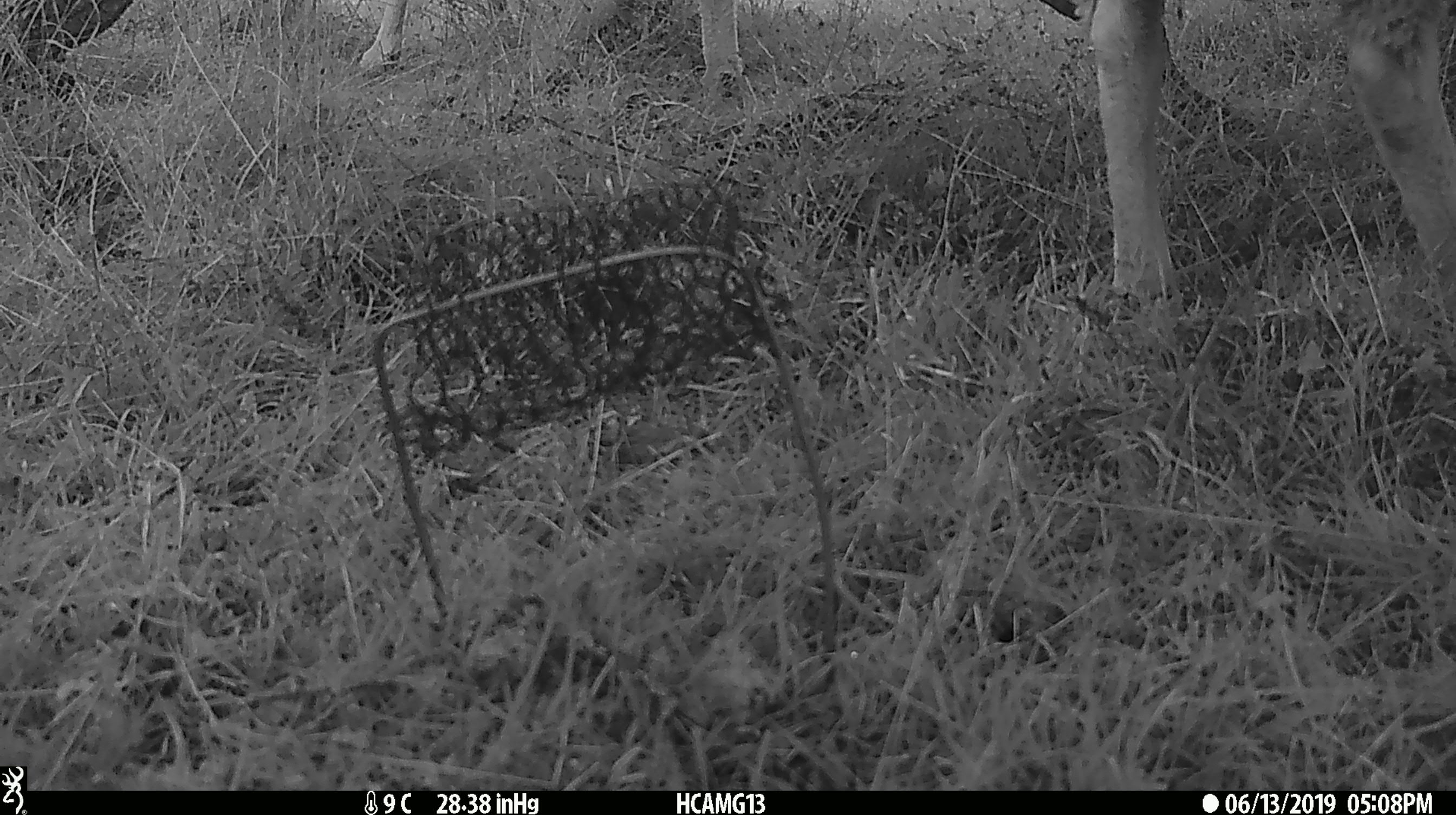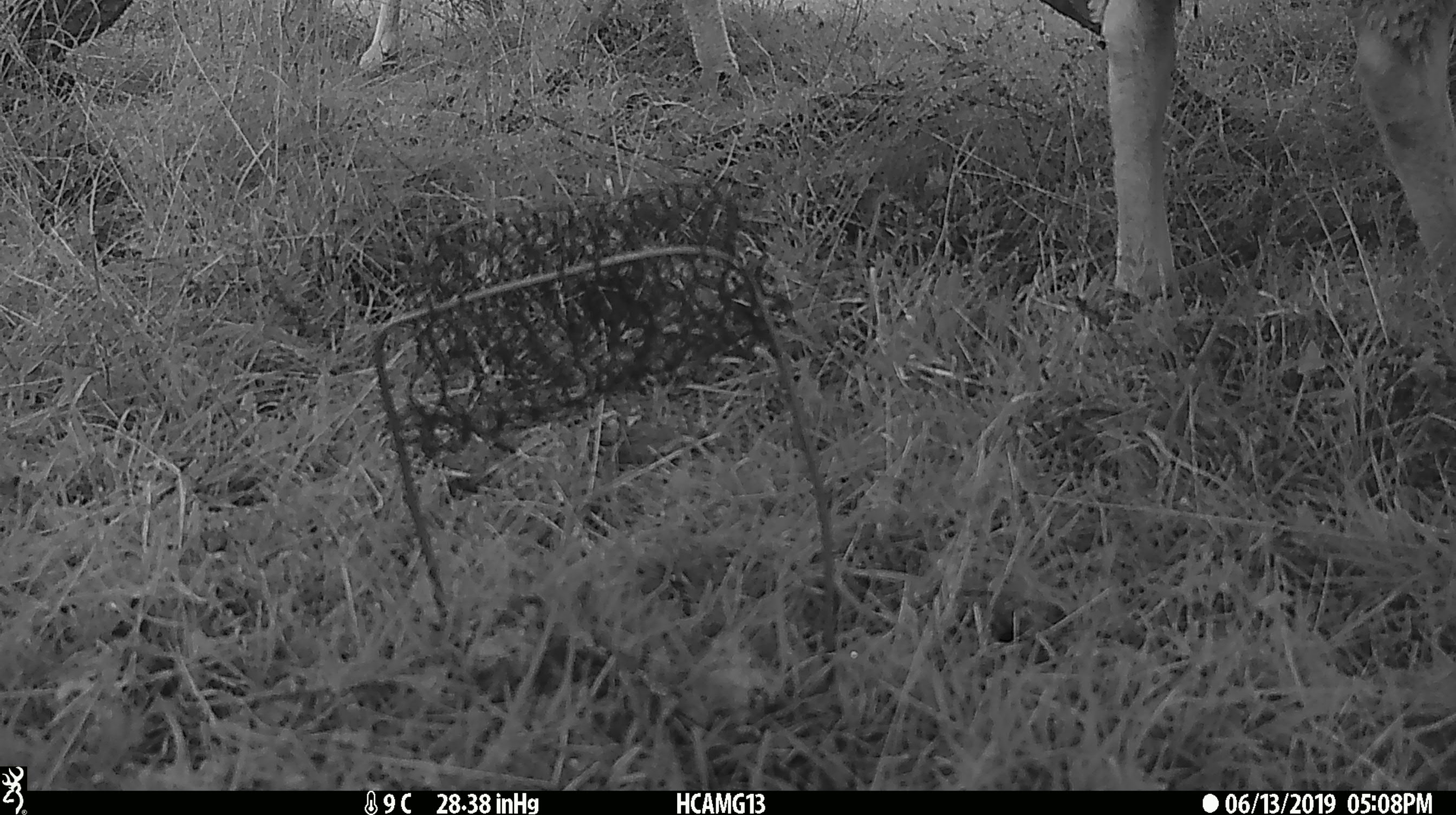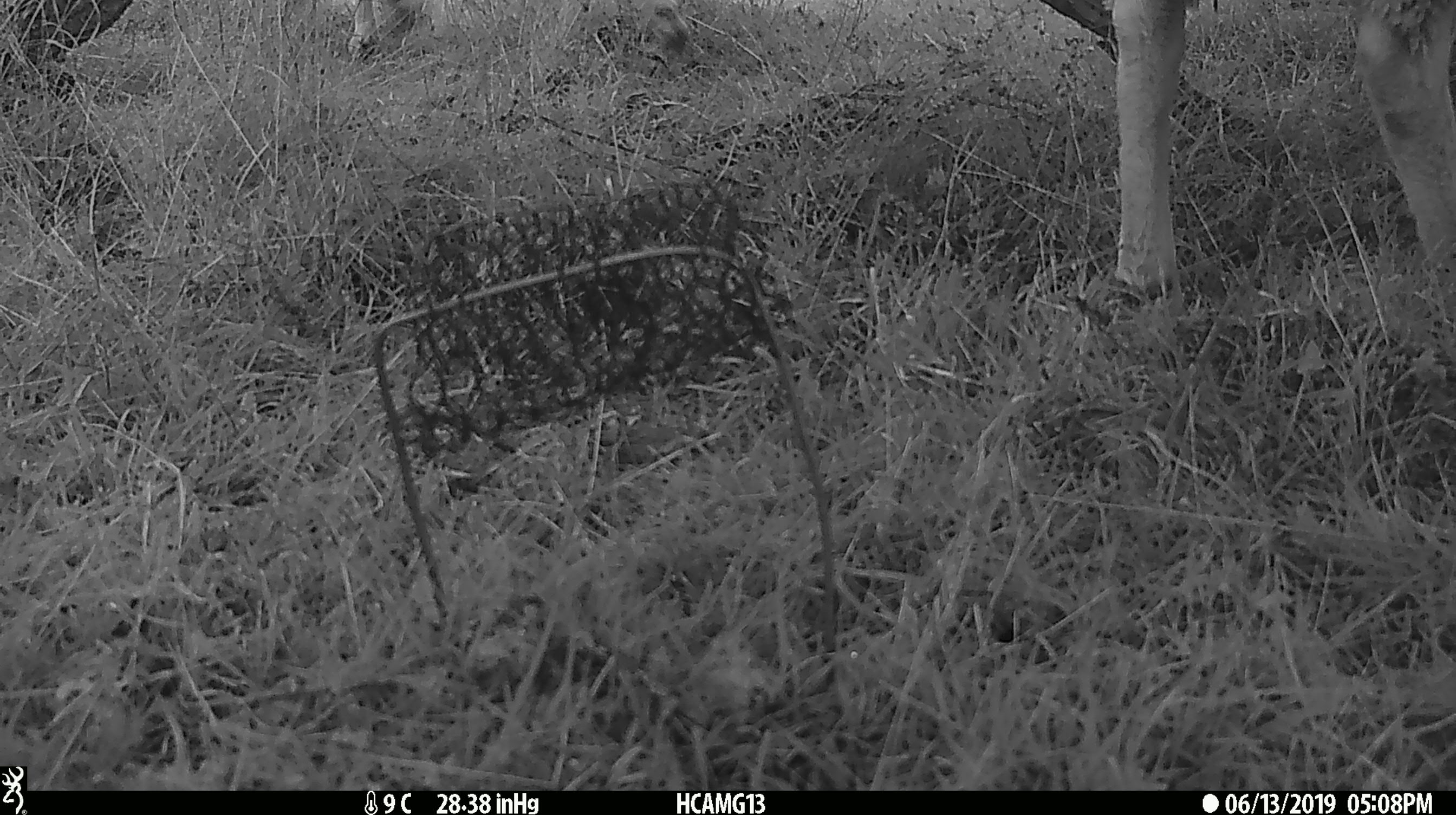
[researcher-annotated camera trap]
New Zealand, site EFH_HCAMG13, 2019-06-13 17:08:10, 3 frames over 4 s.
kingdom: Animalia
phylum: Chordata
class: Mammalia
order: Artiodactyla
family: Bovidae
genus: Ovis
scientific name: Ovis aries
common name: domestic sheep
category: sheep